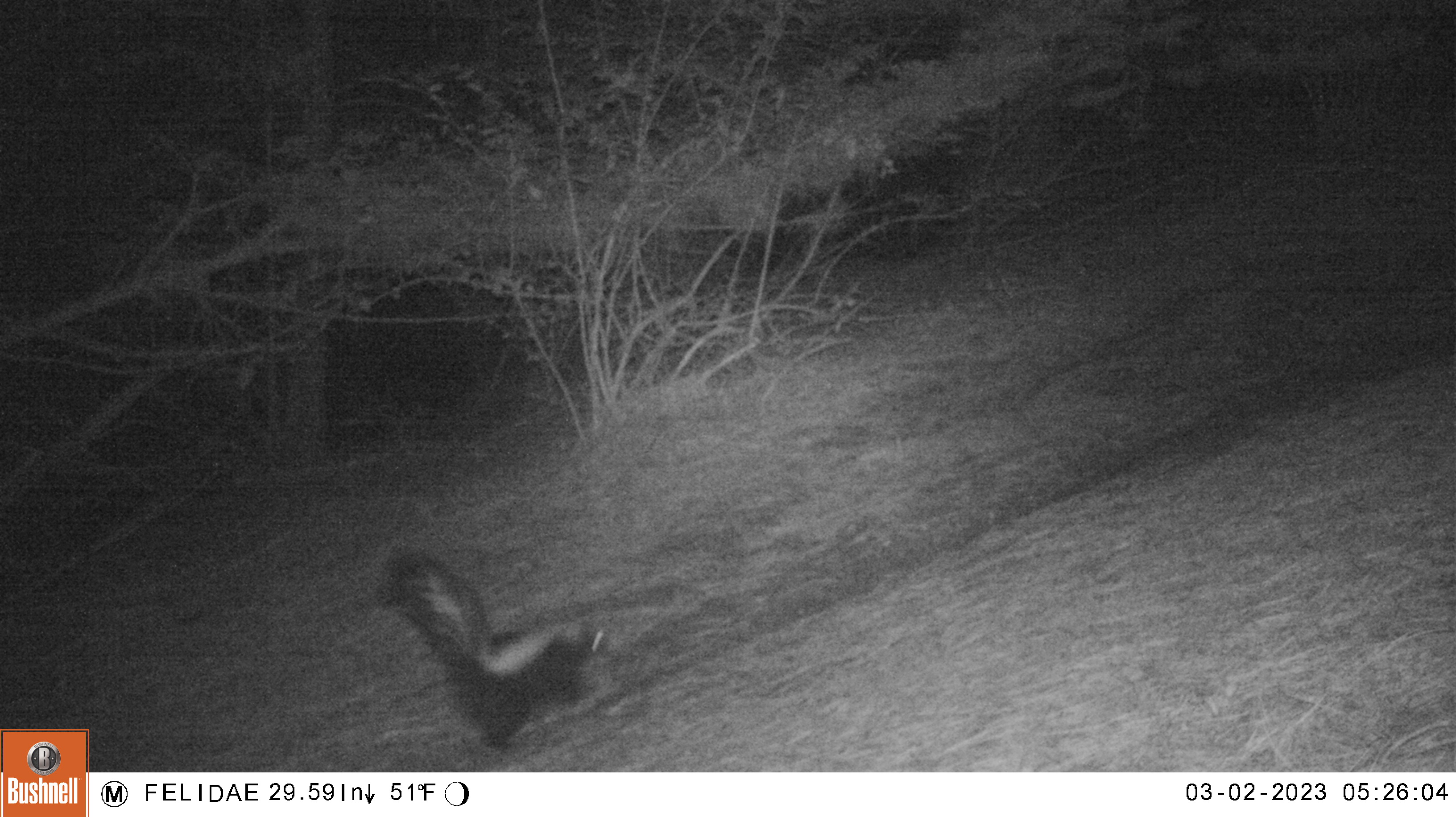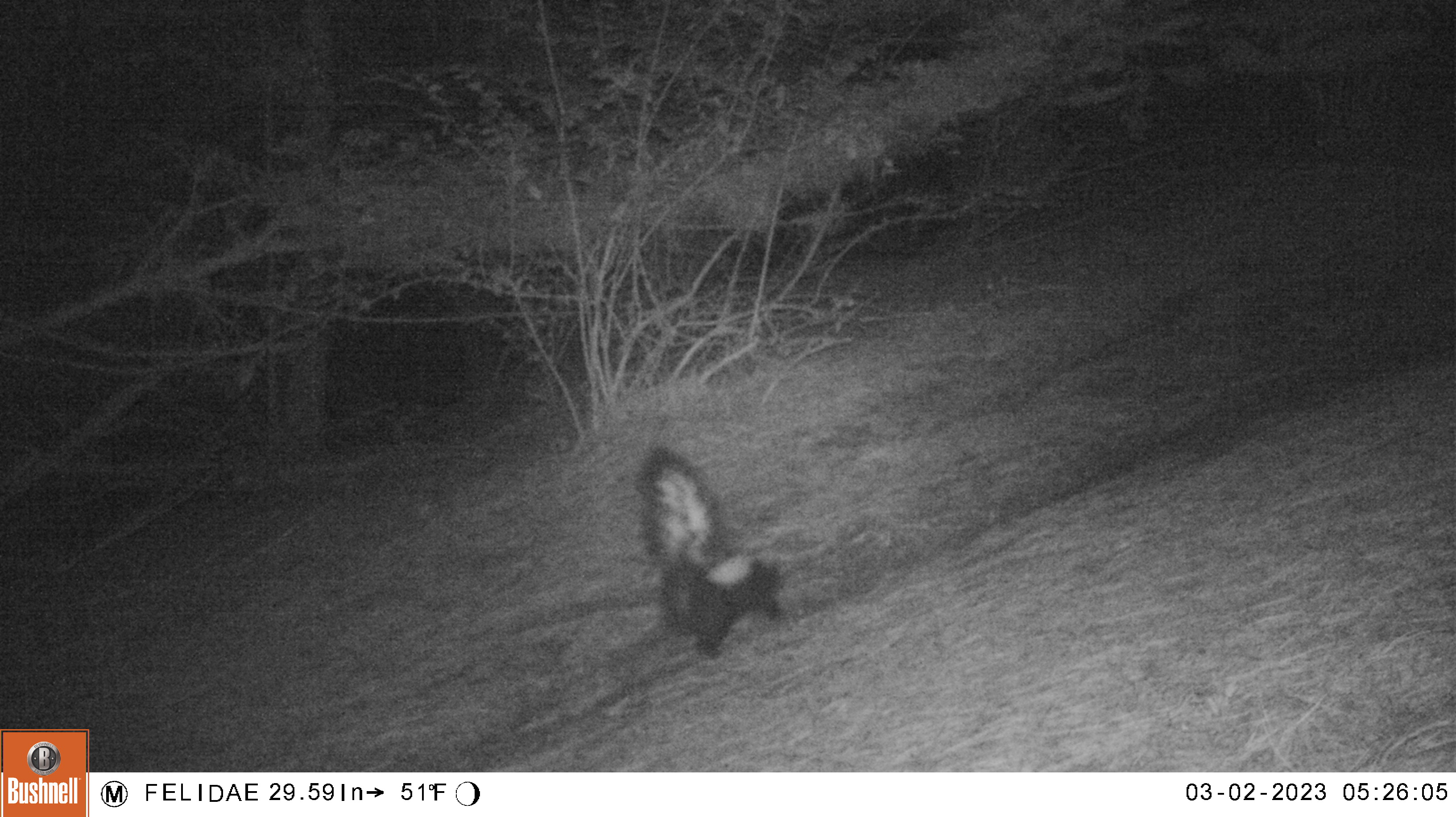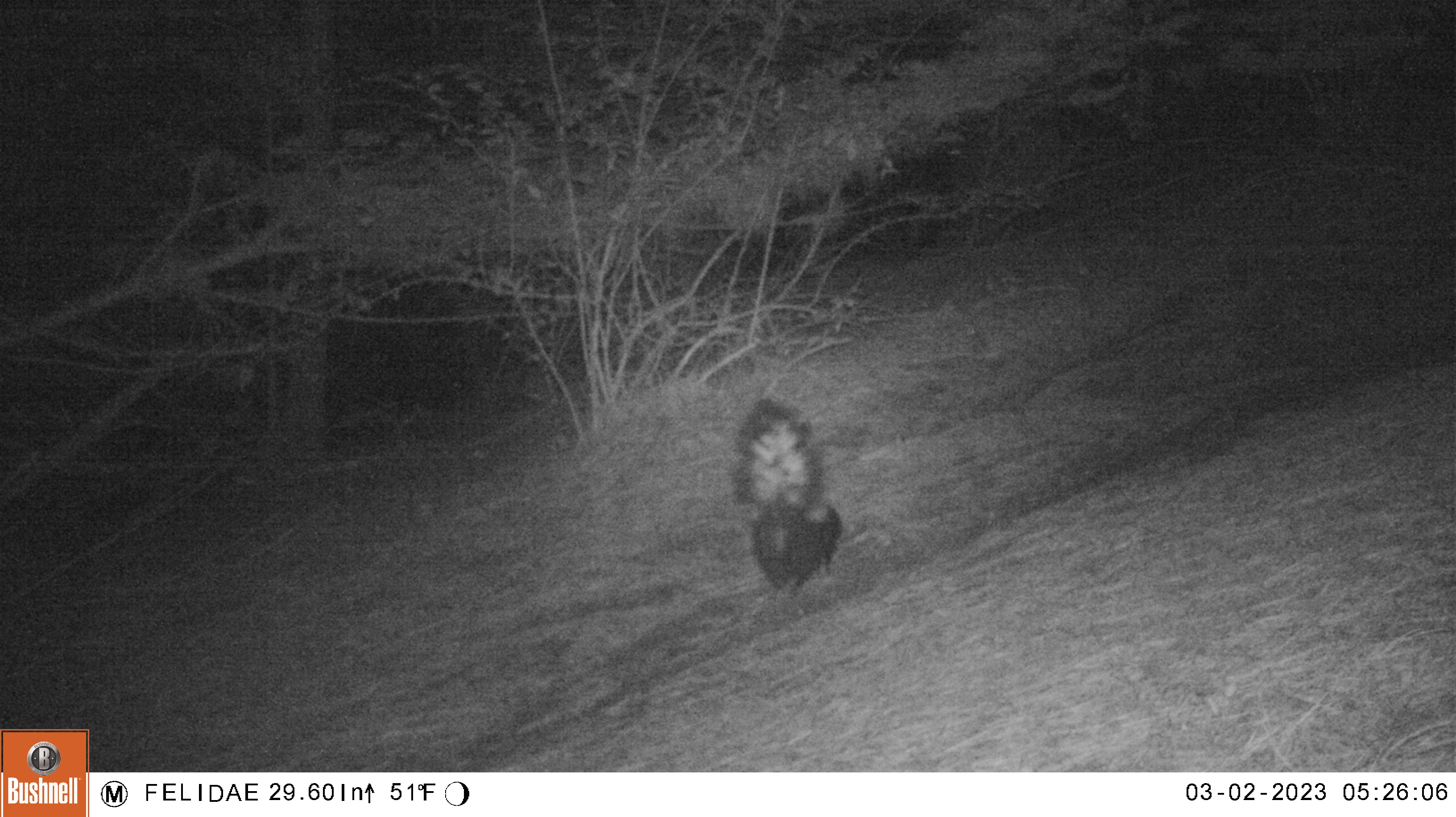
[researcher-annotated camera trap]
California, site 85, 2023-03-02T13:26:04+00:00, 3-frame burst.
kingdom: Animalia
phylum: Chordata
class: Mammalia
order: Carnivora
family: Mephitidae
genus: Mephitis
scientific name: Mephitis mephitis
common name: striped skunk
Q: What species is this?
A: Striped skunk (Mephitis mephitis).